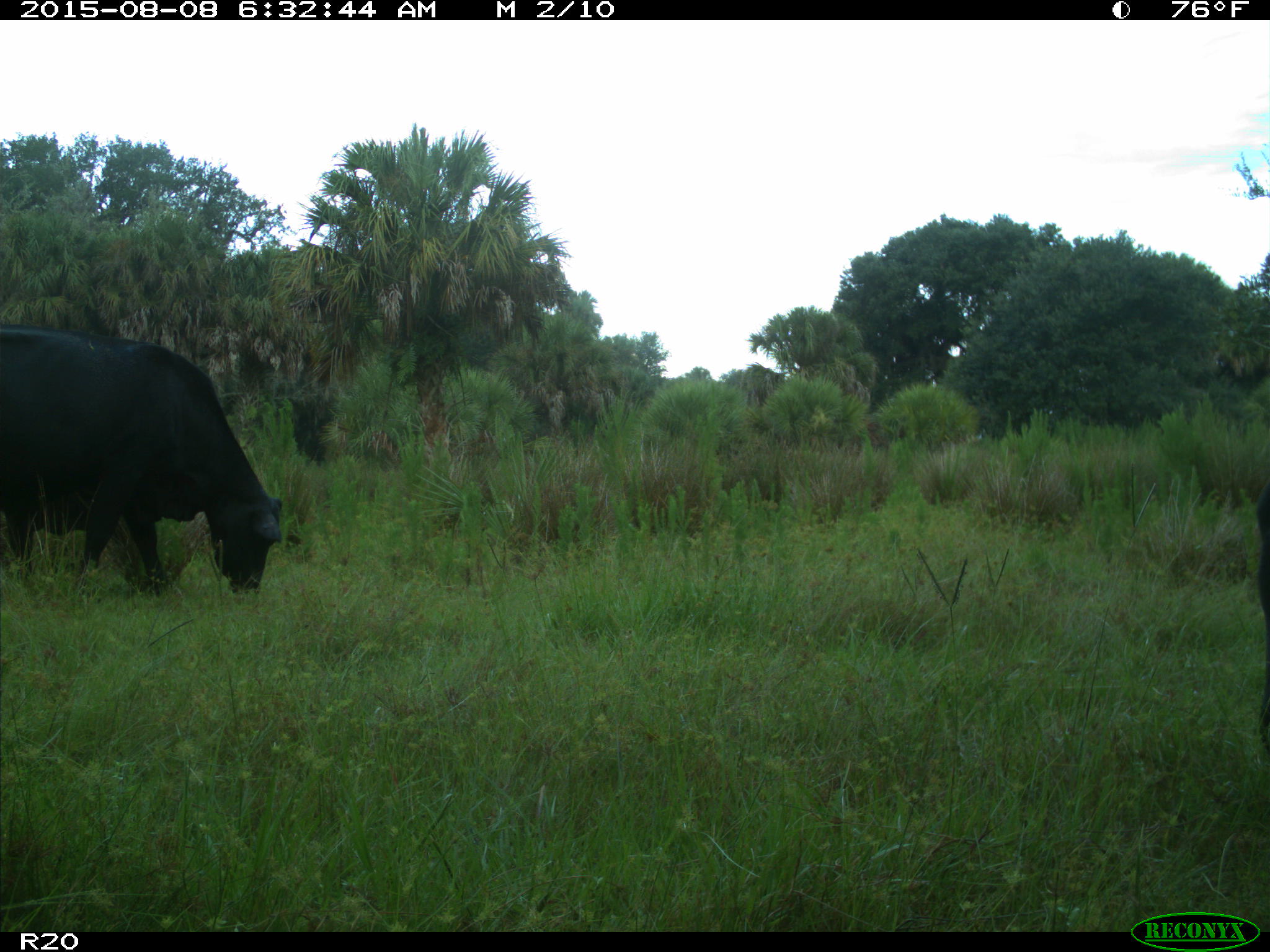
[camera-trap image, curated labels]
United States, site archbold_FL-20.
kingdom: Animalia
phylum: Chordata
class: Mammalia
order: Artiodactyla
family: Bovidae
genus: Bos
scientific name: Bos taurus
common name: domestic cow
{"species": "Bos taurus (domestic cow)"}